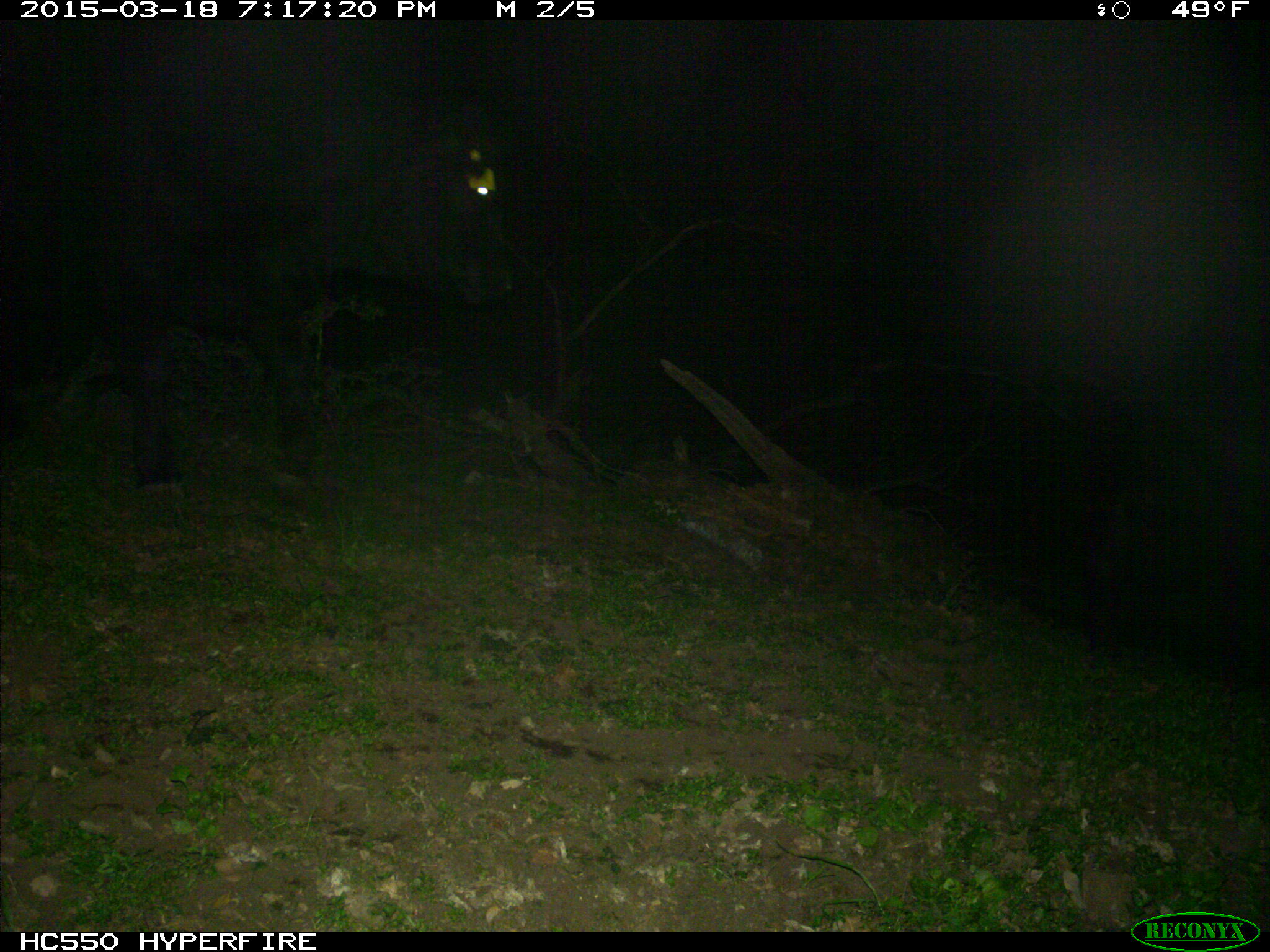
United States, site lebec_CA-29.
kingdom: Animalia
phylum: Chordata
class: Mammalia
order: Artiodactyla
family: Bovidae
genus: Bos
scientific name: Bos taurus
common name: domestic cow